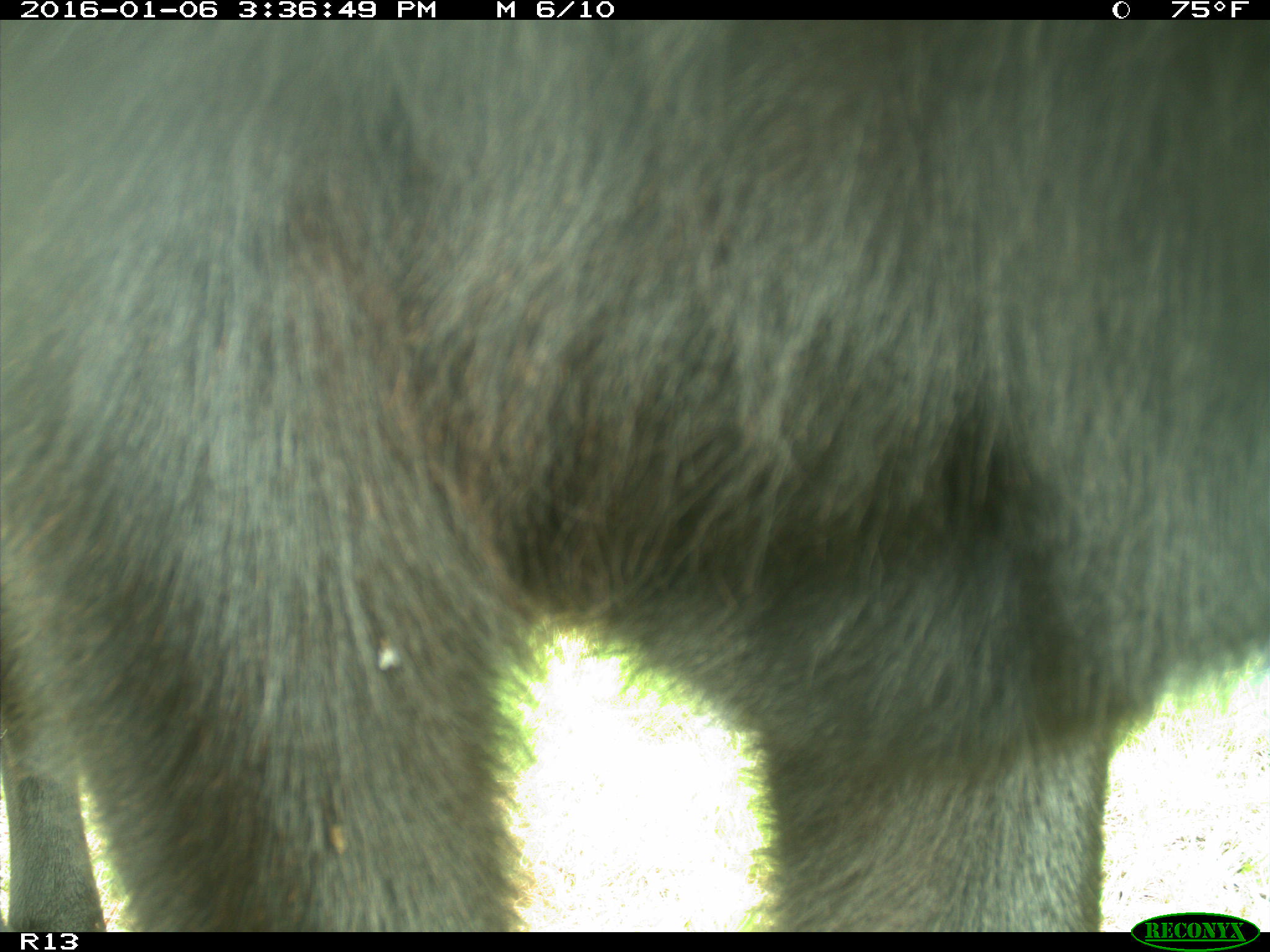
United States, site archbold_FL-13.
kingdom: Animalia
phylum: Chordata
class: Mammalia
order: Artiodactyla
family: Bovidae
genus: Bos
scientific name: Bos taurus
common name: domestic cow